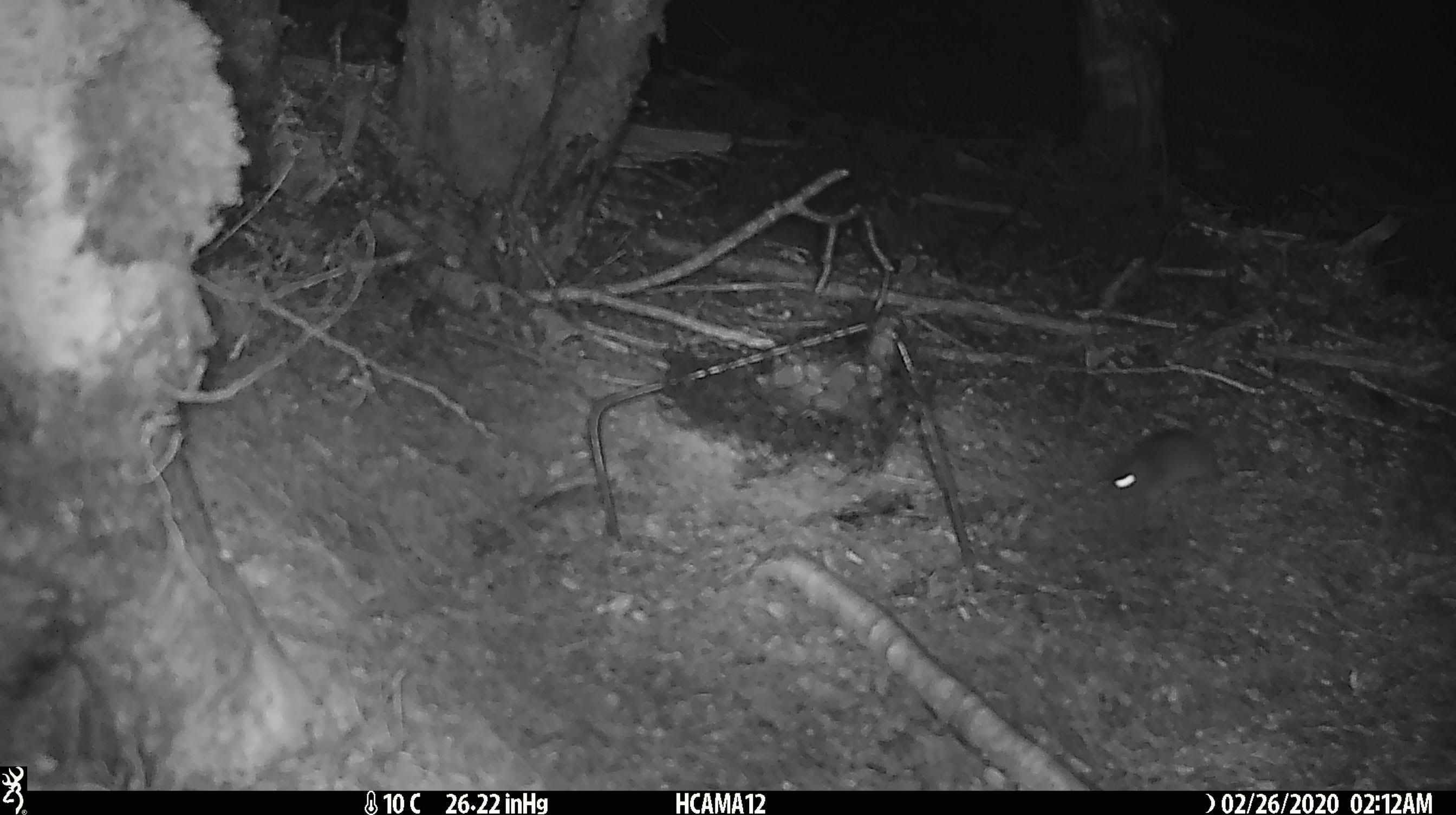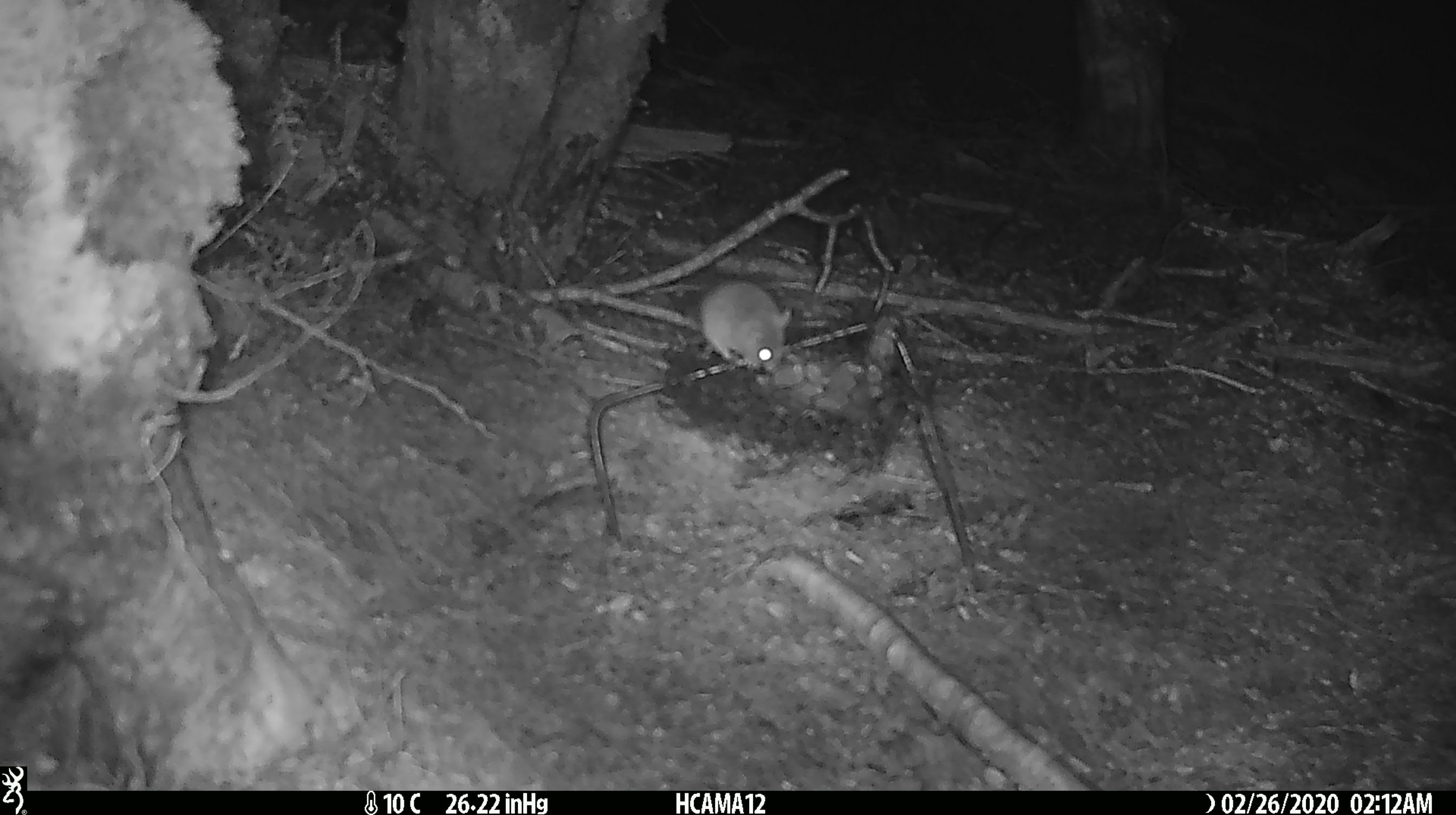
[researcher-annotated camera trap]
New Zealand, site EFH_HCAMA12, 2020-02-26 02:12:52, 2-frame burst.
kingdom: Animalia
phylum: Chordata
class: Mammalia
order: Rodentia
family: Muridae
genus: Mus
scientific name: Mus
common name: mouse